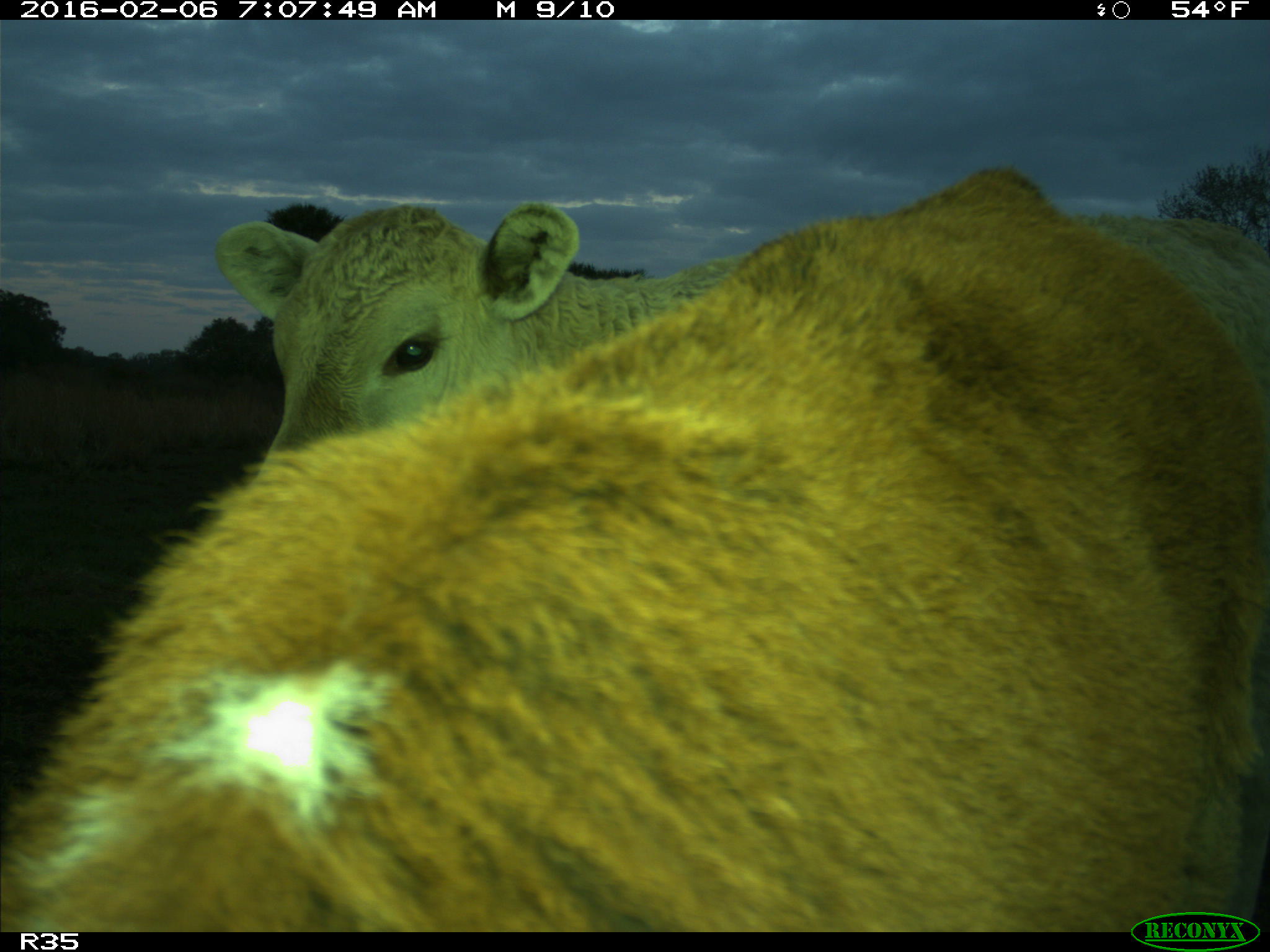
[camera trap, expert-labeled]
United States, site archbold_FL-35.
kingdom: Animalia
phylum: Chordata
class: Mammalia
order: Artiodactyla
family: Bovidae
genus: Bos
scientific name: Bos taurus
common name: domestic cow